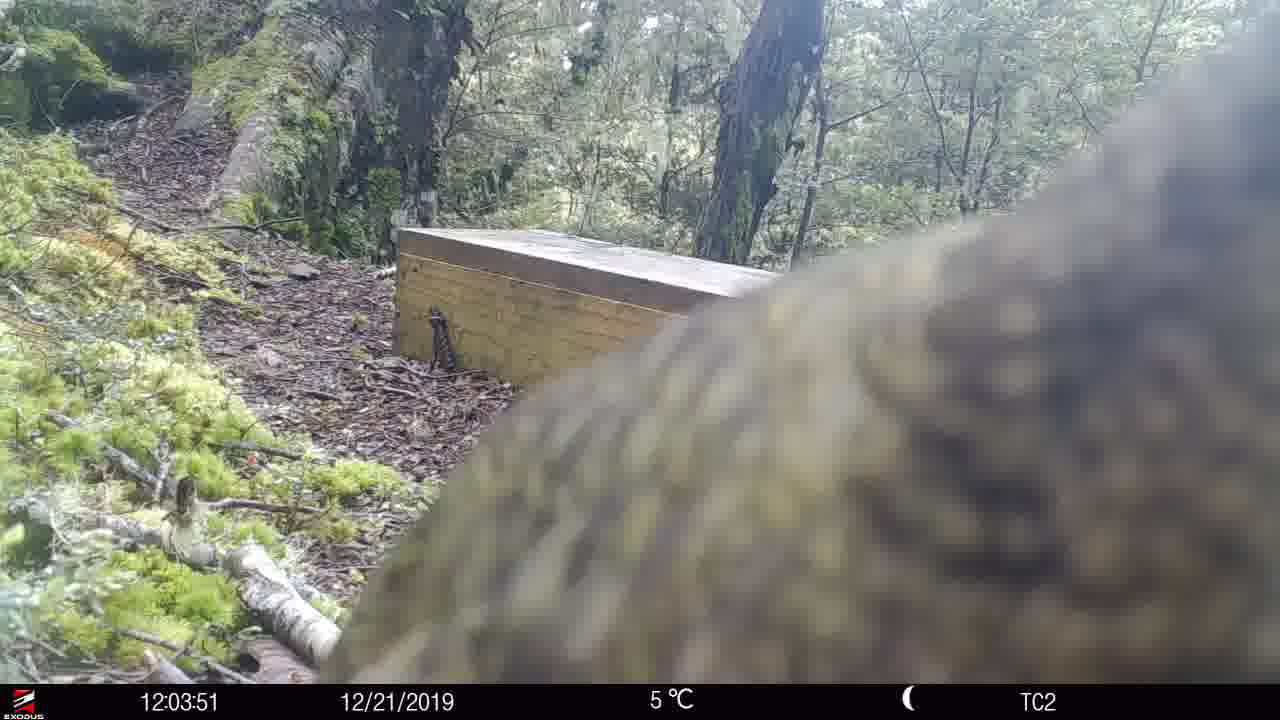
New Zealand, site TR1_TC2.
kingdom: Animalia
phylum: Chordata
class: Aves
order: Psittaciformes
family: Strigopidae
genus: Nestor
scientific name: Nestor notabilis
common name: kea